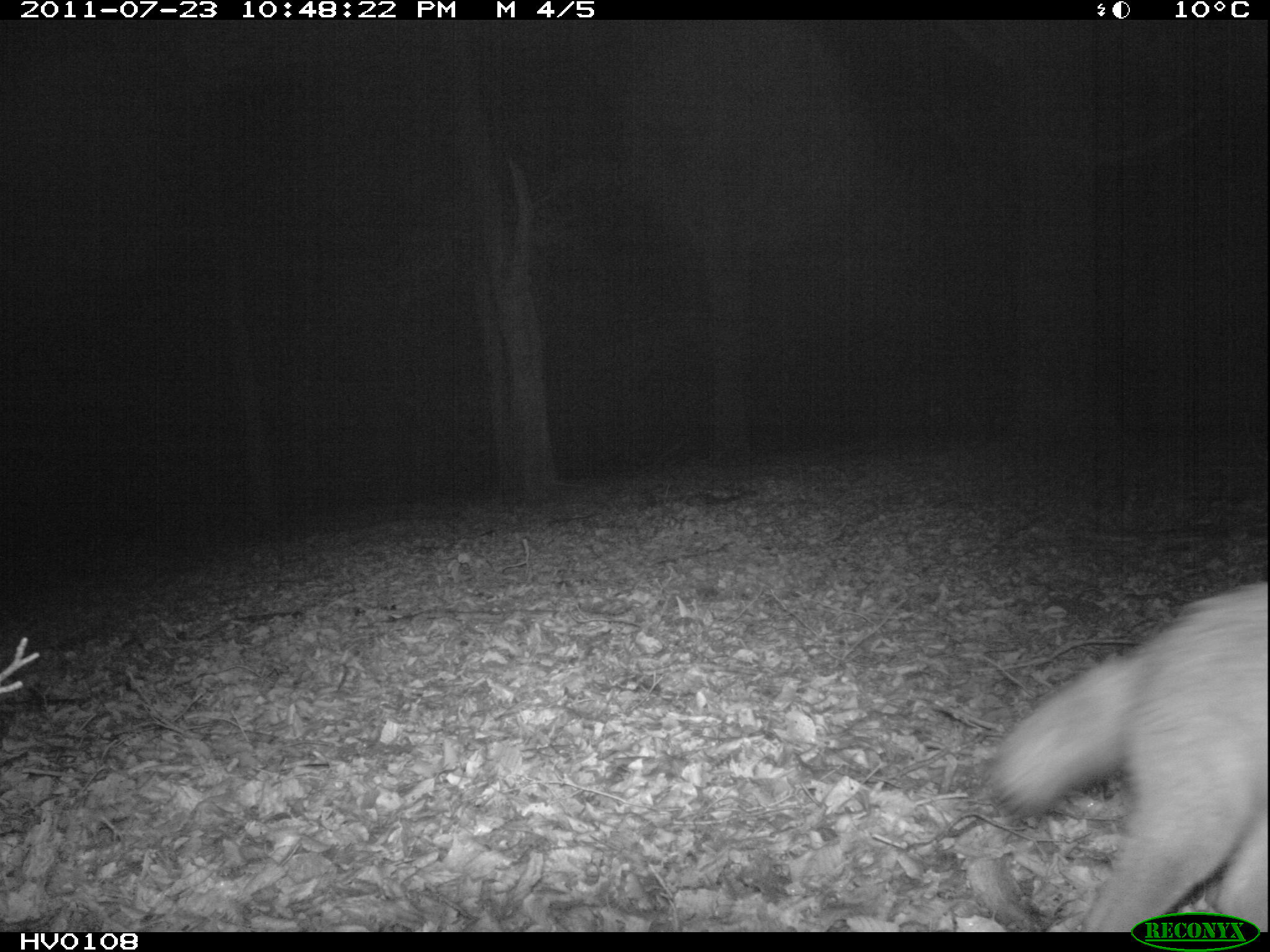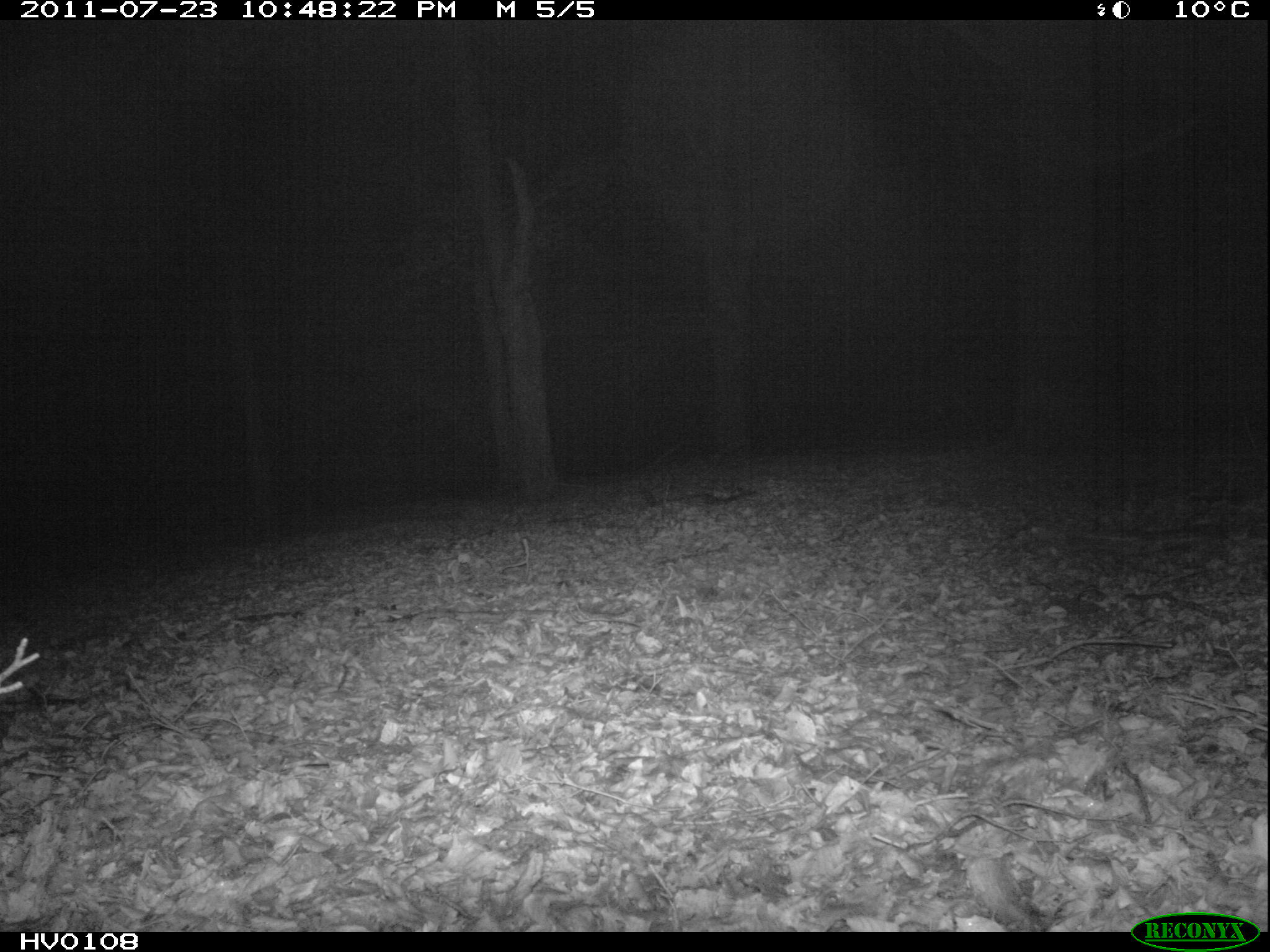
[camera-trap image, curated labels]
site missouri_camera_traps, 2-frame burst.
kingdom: Animalia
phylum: Chordata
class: Mammalia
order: Carnivora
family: Canidae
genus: Vulpes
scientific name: Vulpes vulpes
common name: red fox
Red fox (Vulpes vulpes). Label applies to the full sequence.